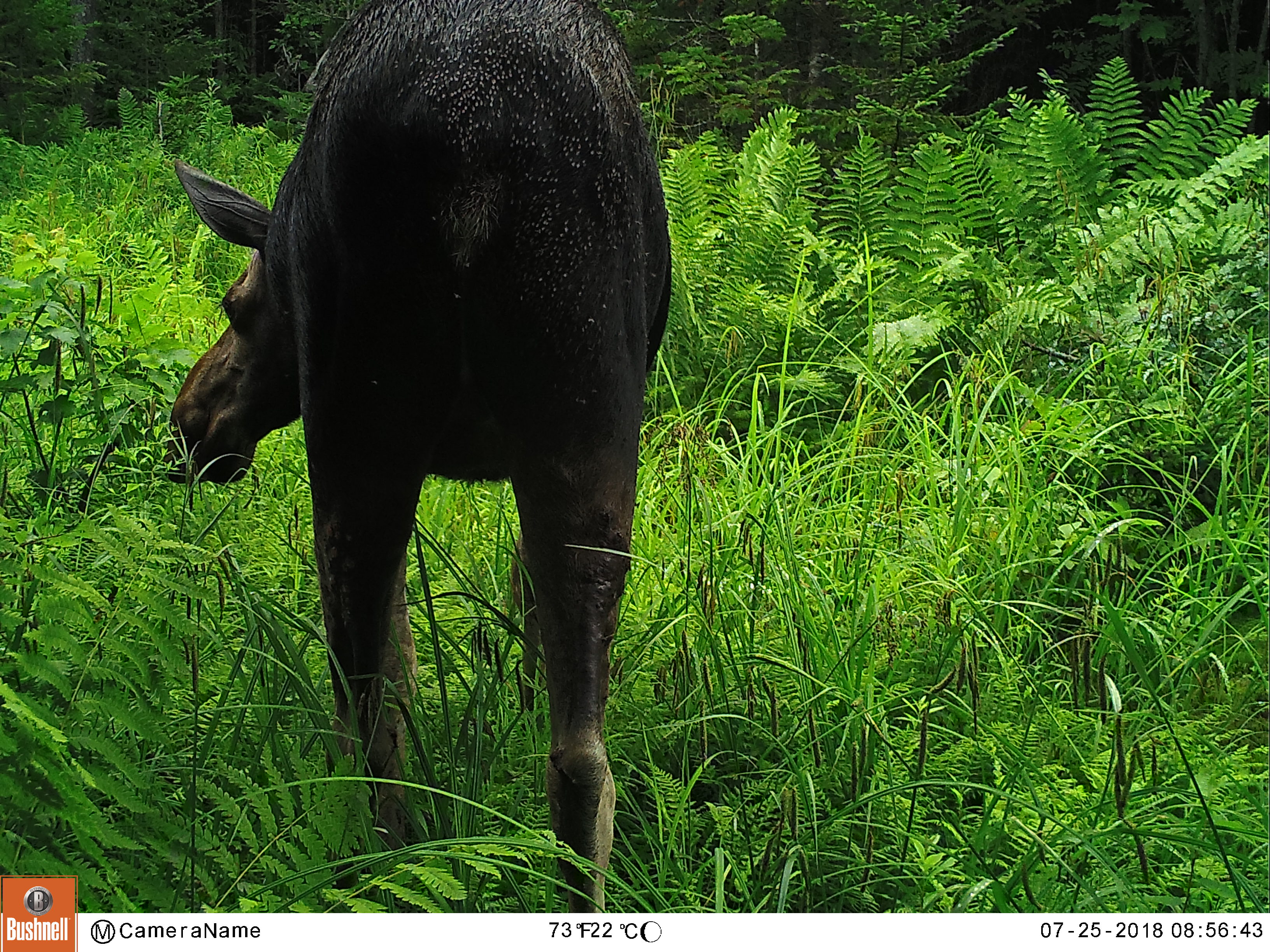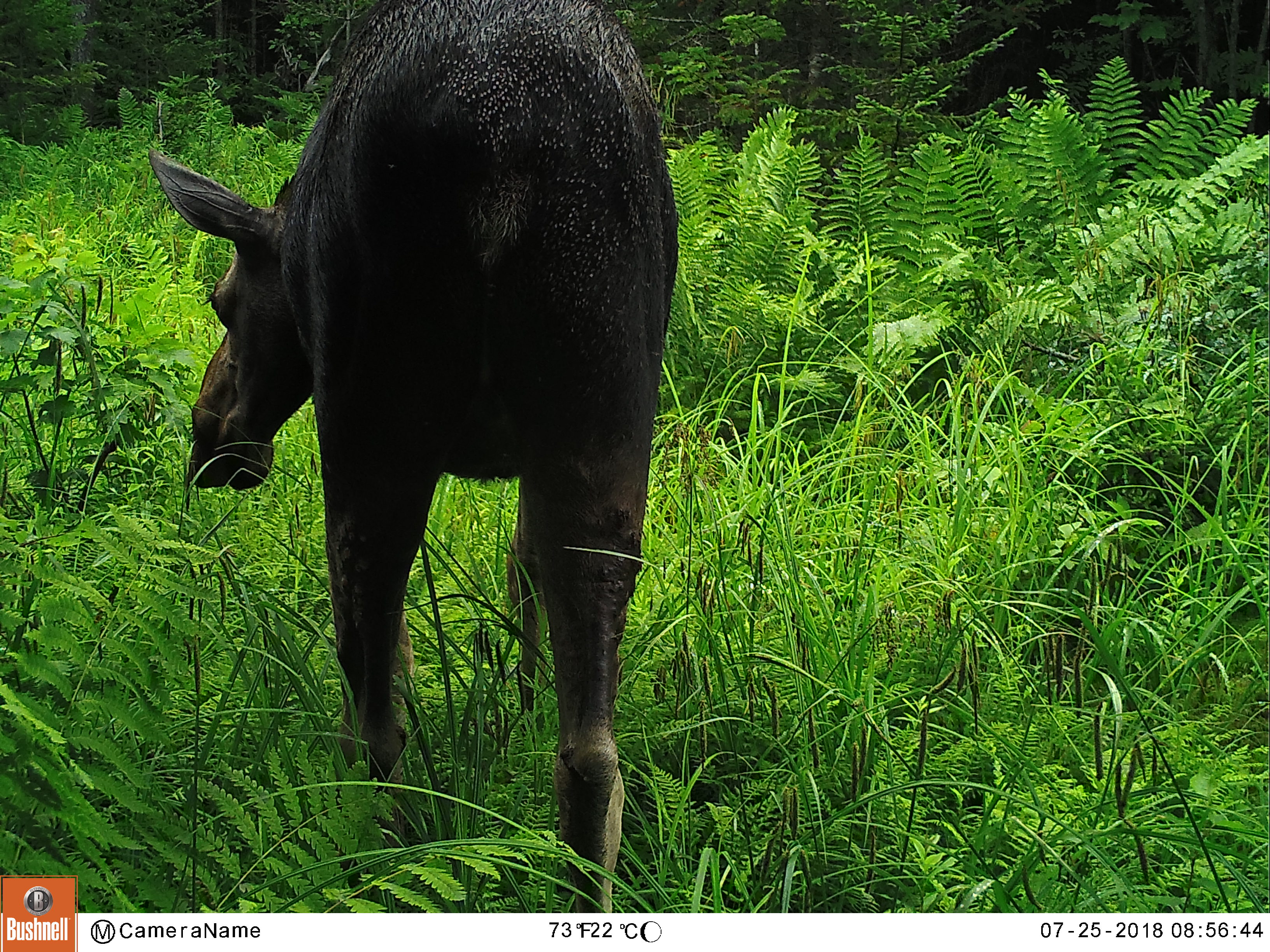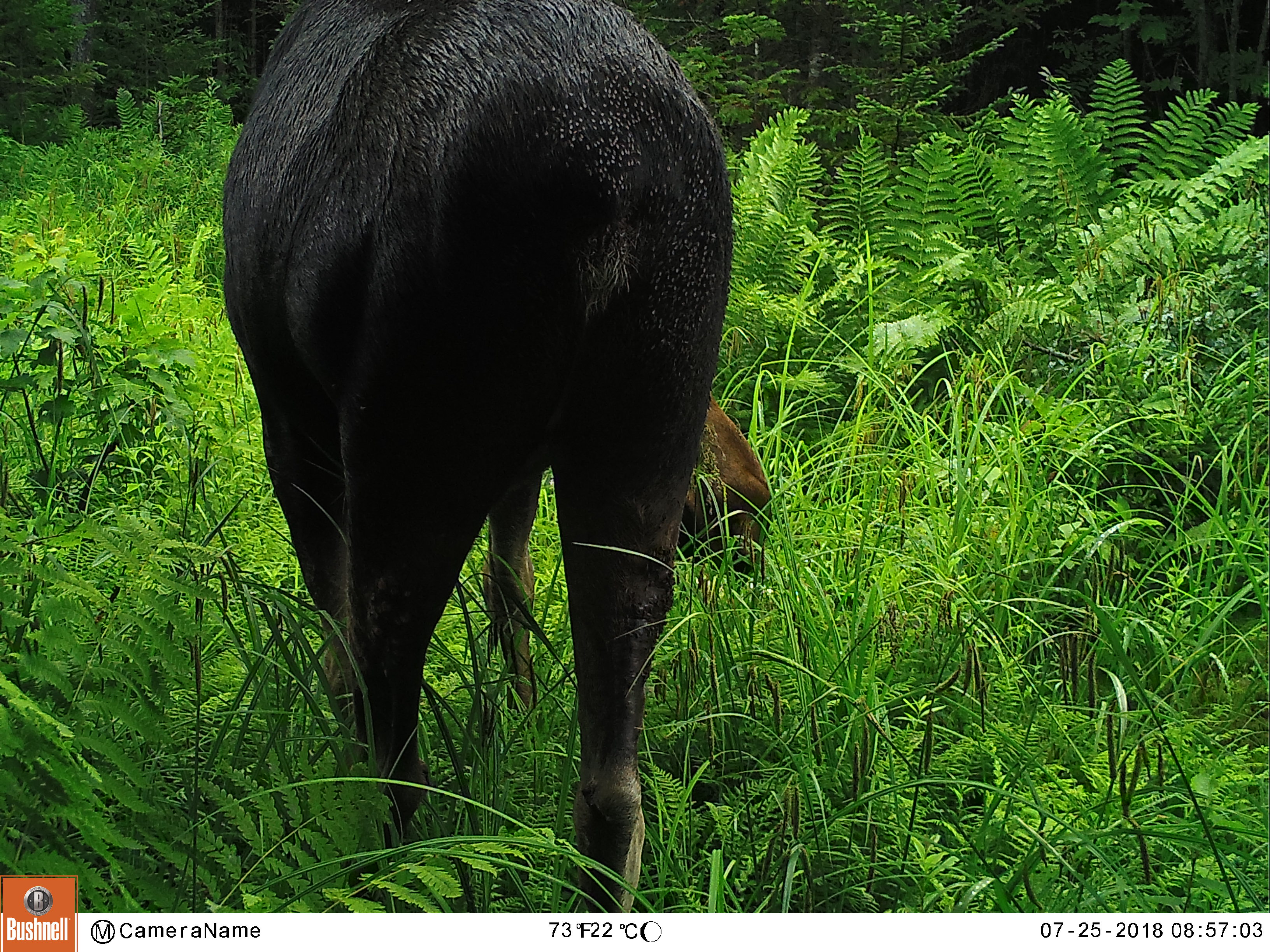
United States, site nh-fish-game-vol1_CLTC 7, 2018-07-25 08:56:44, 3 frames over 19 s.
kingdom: Animalia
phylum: Chordata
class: Mammalia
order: Artiodactyla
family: Cervidae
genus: Alces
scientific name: Alces alces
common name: moose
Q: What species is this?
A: Moose (Alces alces).